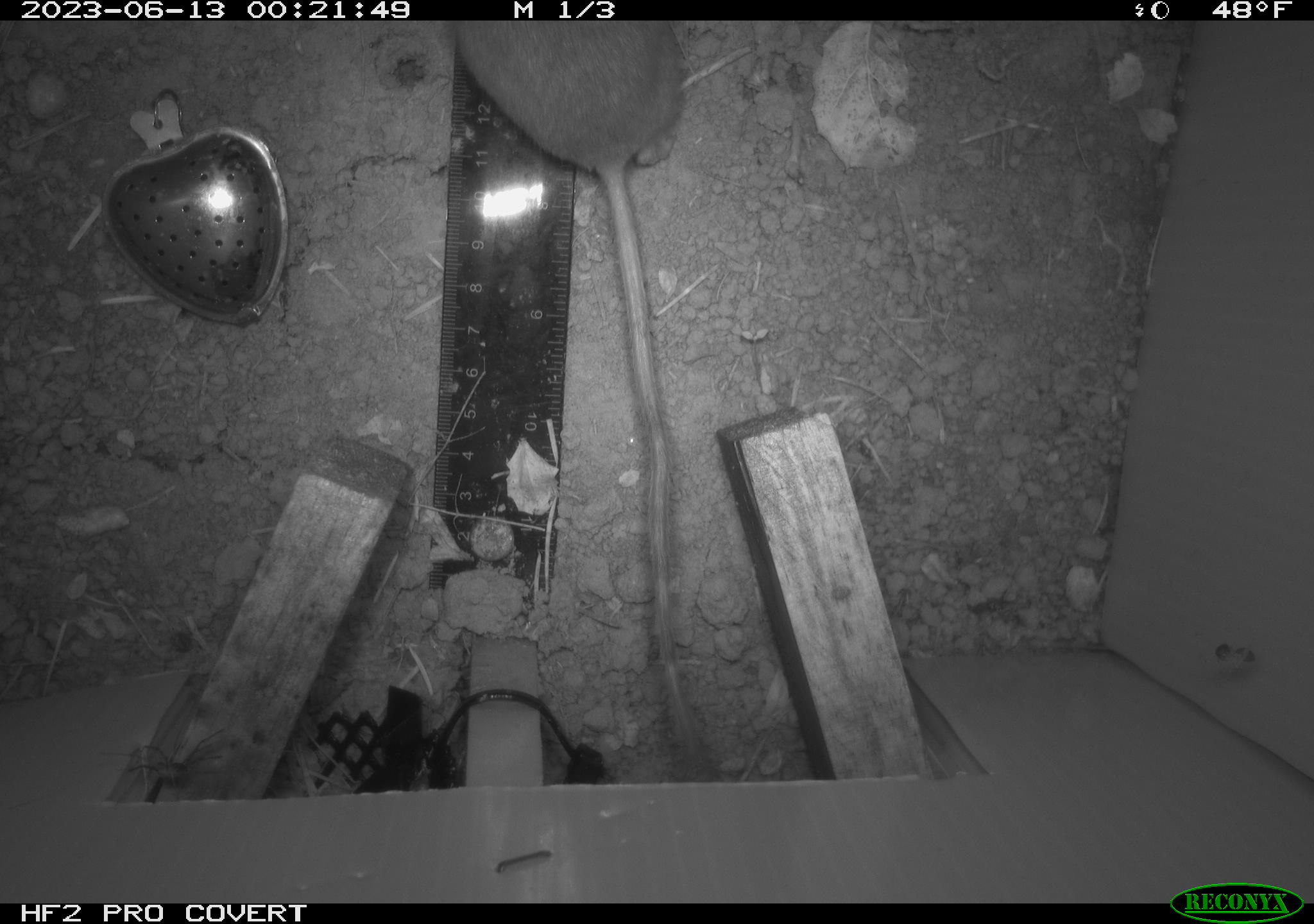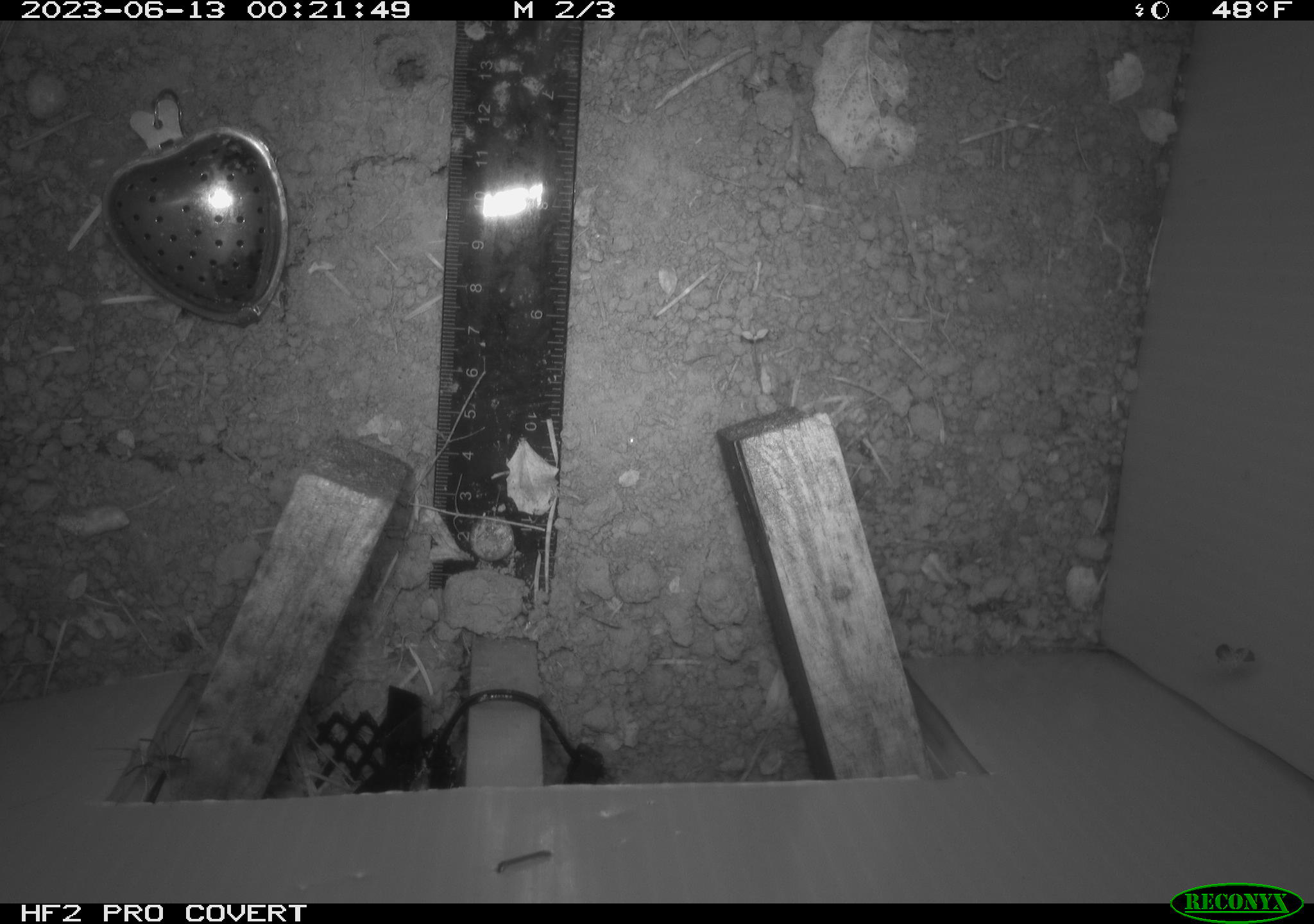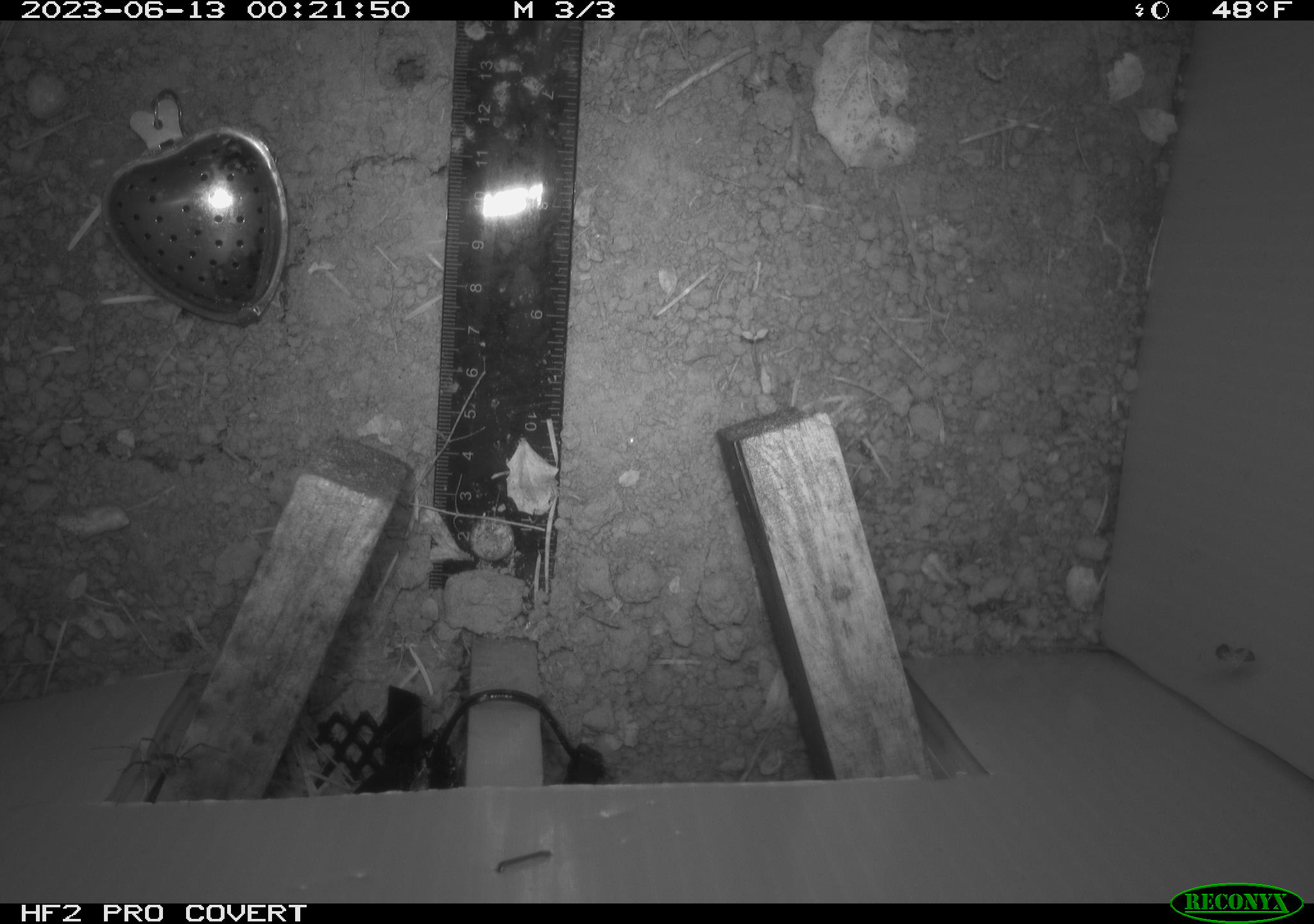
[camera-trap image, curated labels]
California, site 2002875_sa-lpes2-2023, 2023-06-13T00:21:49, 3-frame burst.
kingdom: Animalia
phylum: Chordata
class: Mammalia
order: Rodentia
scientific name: Rodentia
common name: mouse species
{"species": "mouse species (Rodentia)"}